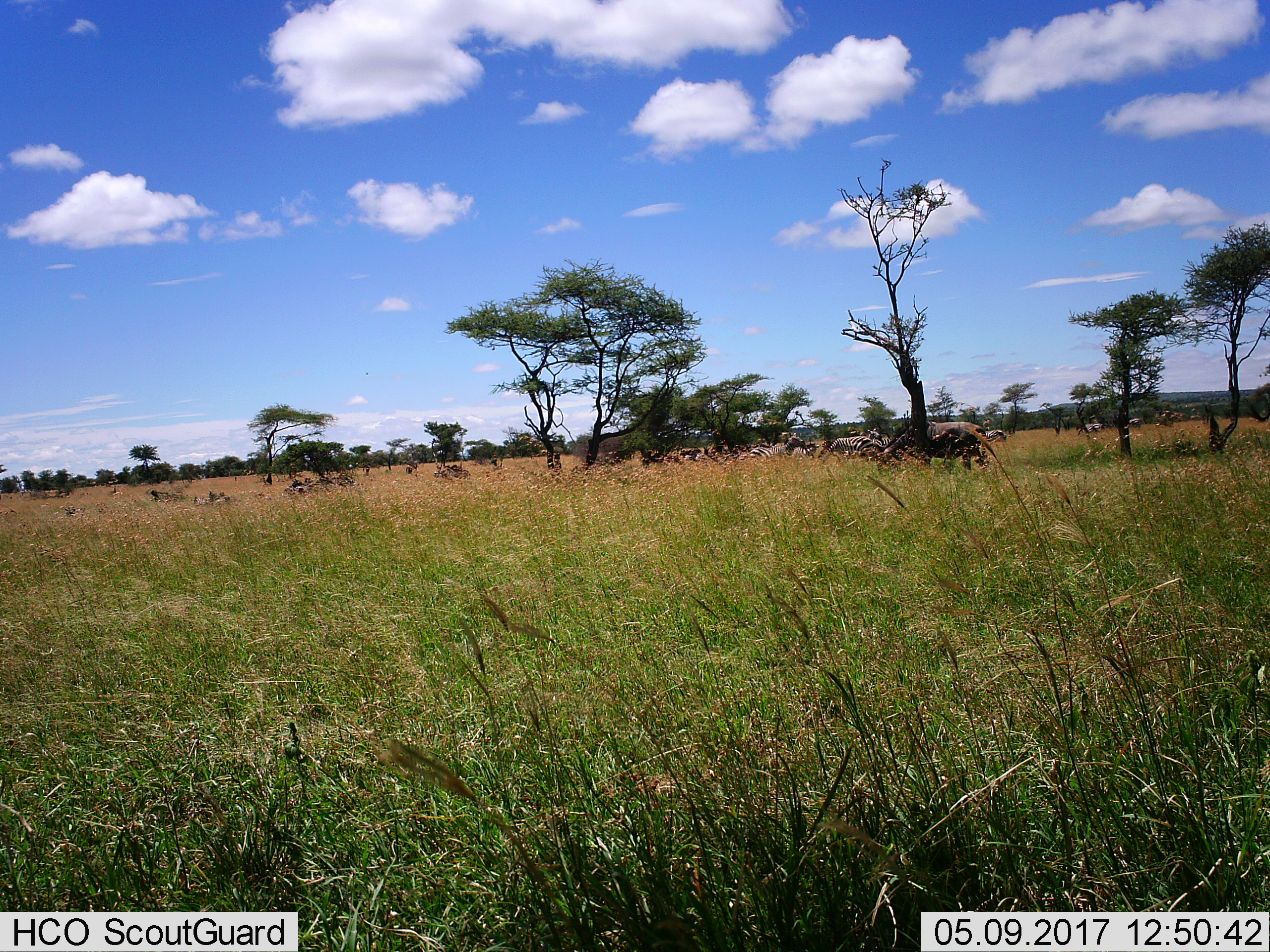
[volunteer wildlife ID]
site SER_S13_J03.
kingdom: Animalia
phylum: Chordata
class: Mammalia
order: Artiodactyla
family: Bovidae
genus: Connochaetes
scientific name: Connochaetes taurinus taurinus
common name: blue wildebeest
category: wildebeestblue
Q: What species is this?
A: Wildebeestblue (blue wildebeest) (Connochaetes taurinus taurinus).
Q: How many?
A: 1.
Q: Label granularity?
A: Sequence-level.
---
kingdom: Animalia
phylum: Chordata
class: Mammalia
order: Perissodactyla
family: Equidae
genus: Equus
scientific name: Equus quagga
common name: plains zebra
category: zebraplains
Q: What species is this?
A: Zebraplains (plains zebra) (Equus quagga).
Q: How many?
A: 8.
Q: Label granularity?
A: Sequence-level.